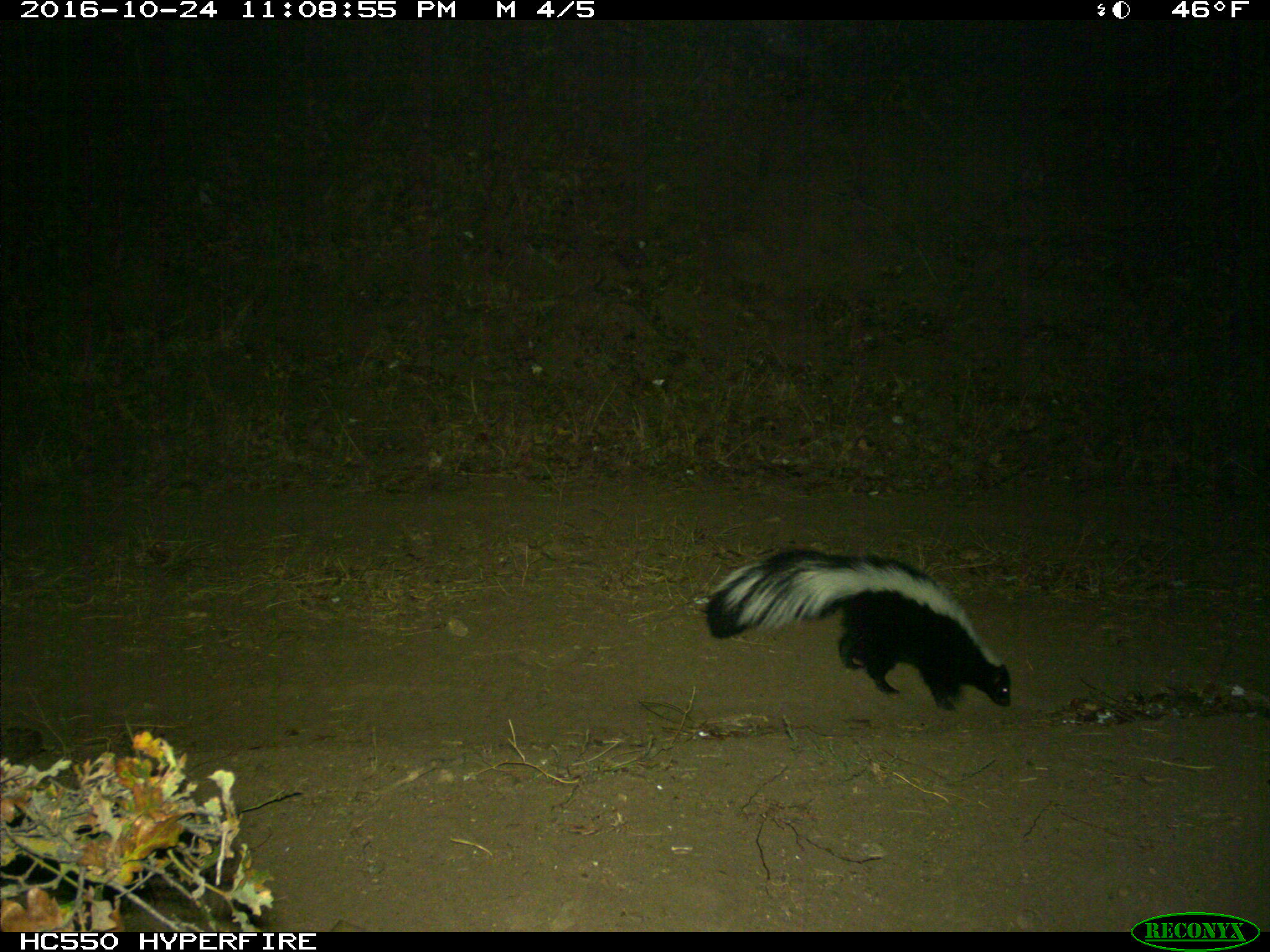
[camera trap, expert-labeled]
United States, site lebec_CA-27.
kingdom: Animalia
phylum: Chordata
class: Mammalia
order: Carnivora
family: Mephitidae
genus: Mephitis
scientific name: Mephitis mephitis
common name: striped skunk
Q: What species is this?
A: Mephitis mephitis (striped skunk).